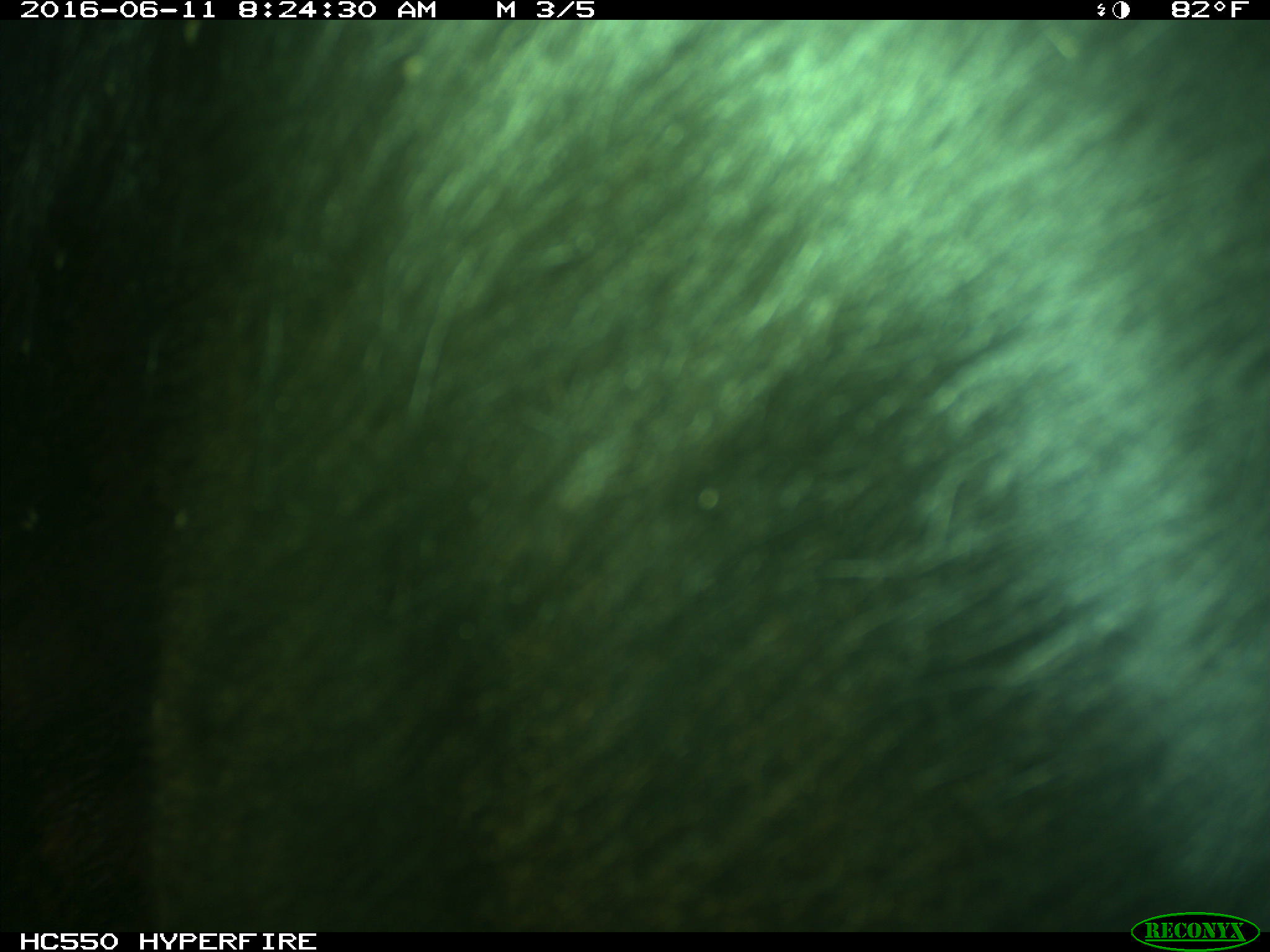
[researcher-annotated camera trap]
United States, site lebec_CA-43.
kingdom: Animalia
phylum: Chordata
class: Mammalia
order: Artiodactyla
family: Bovidae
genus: Bos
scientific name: Bos taurus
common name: domestic cow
Bos taurus (domestic cow).